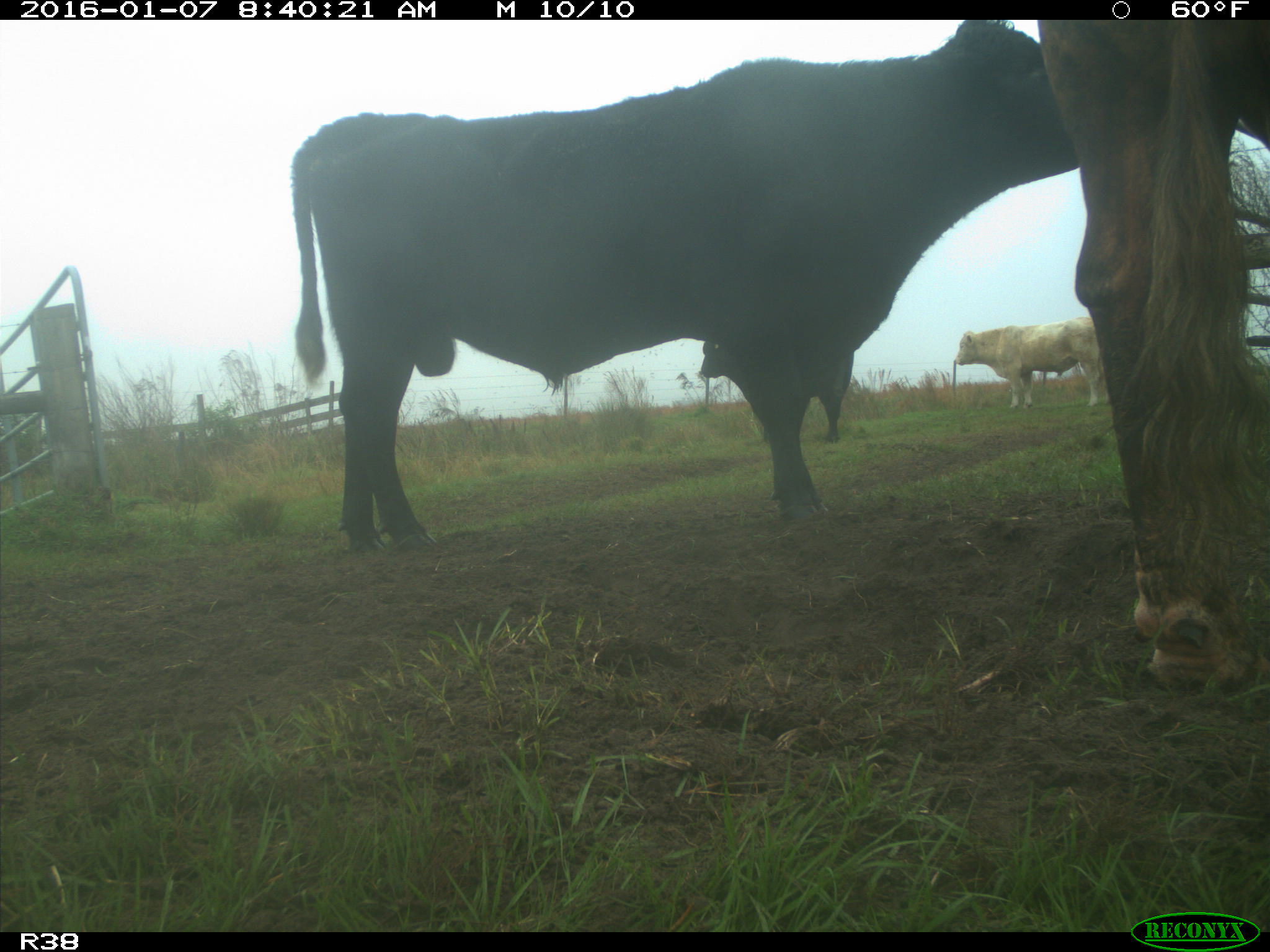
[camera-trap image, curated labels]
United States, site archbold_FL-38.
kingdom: Animalia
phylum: Chordata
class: Mammalia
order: Artiodactyla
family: Bovidae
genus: Bos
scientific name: Bos taurus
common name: domestic cow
Bos taurus (domestic cow).